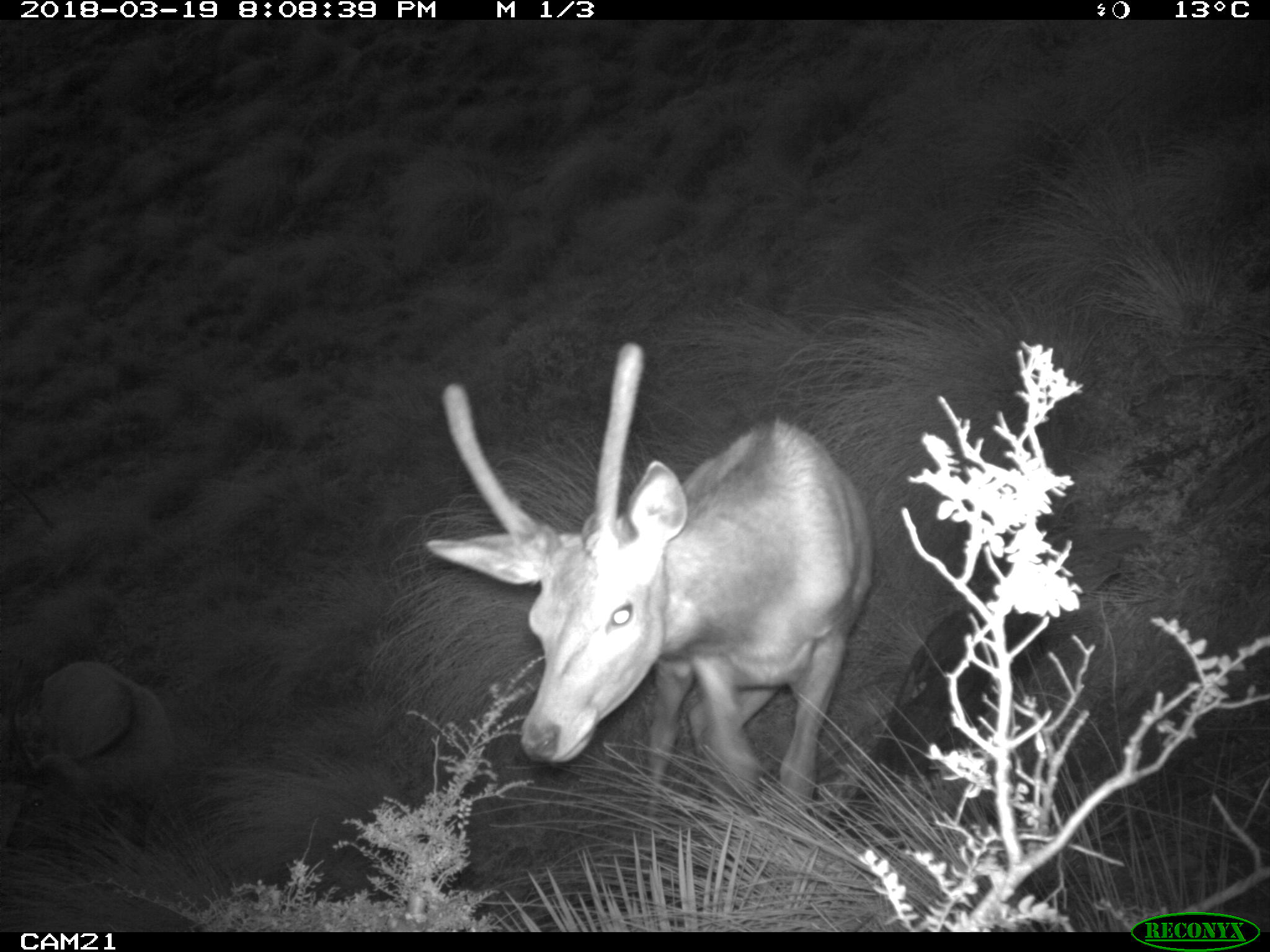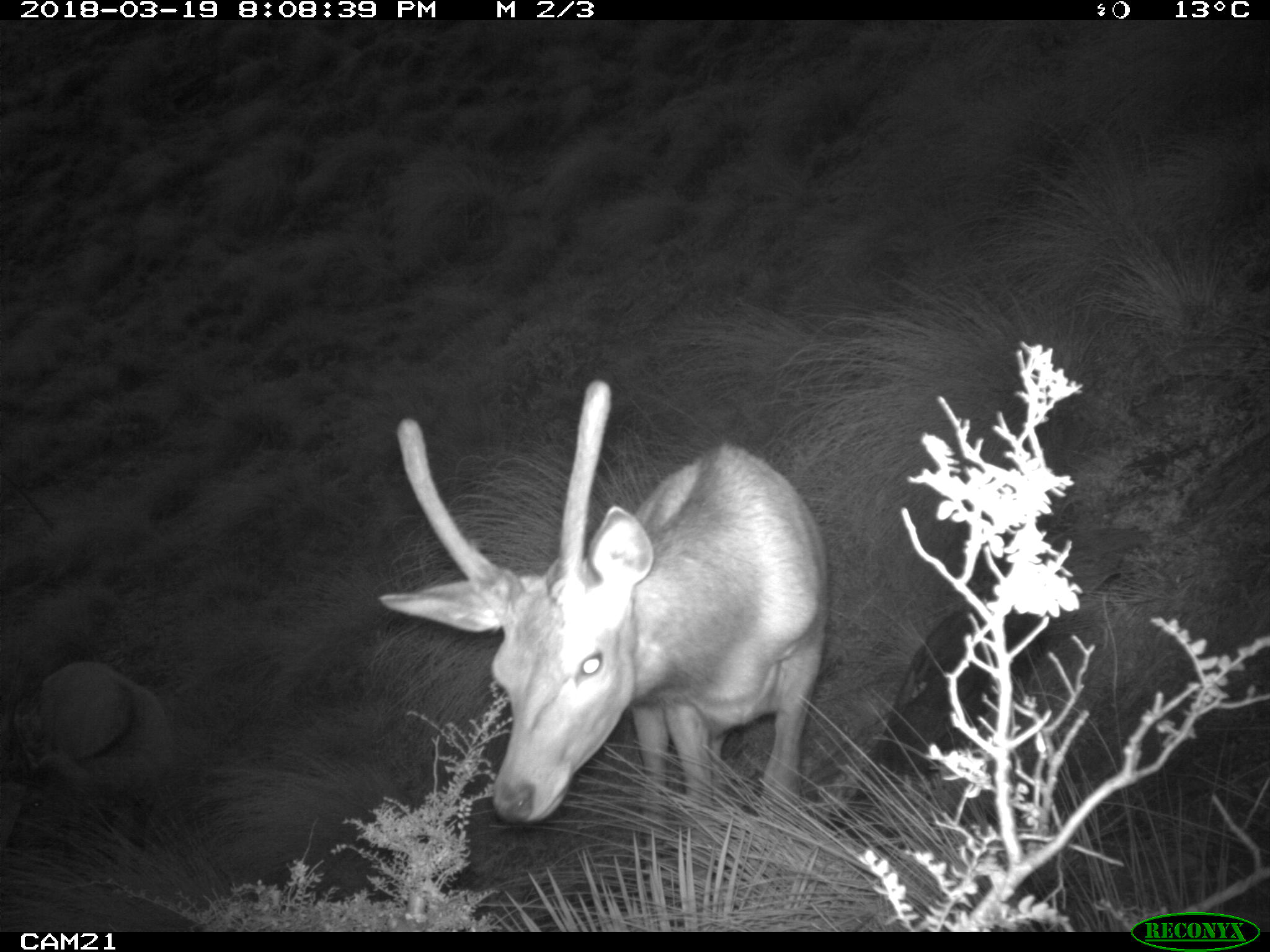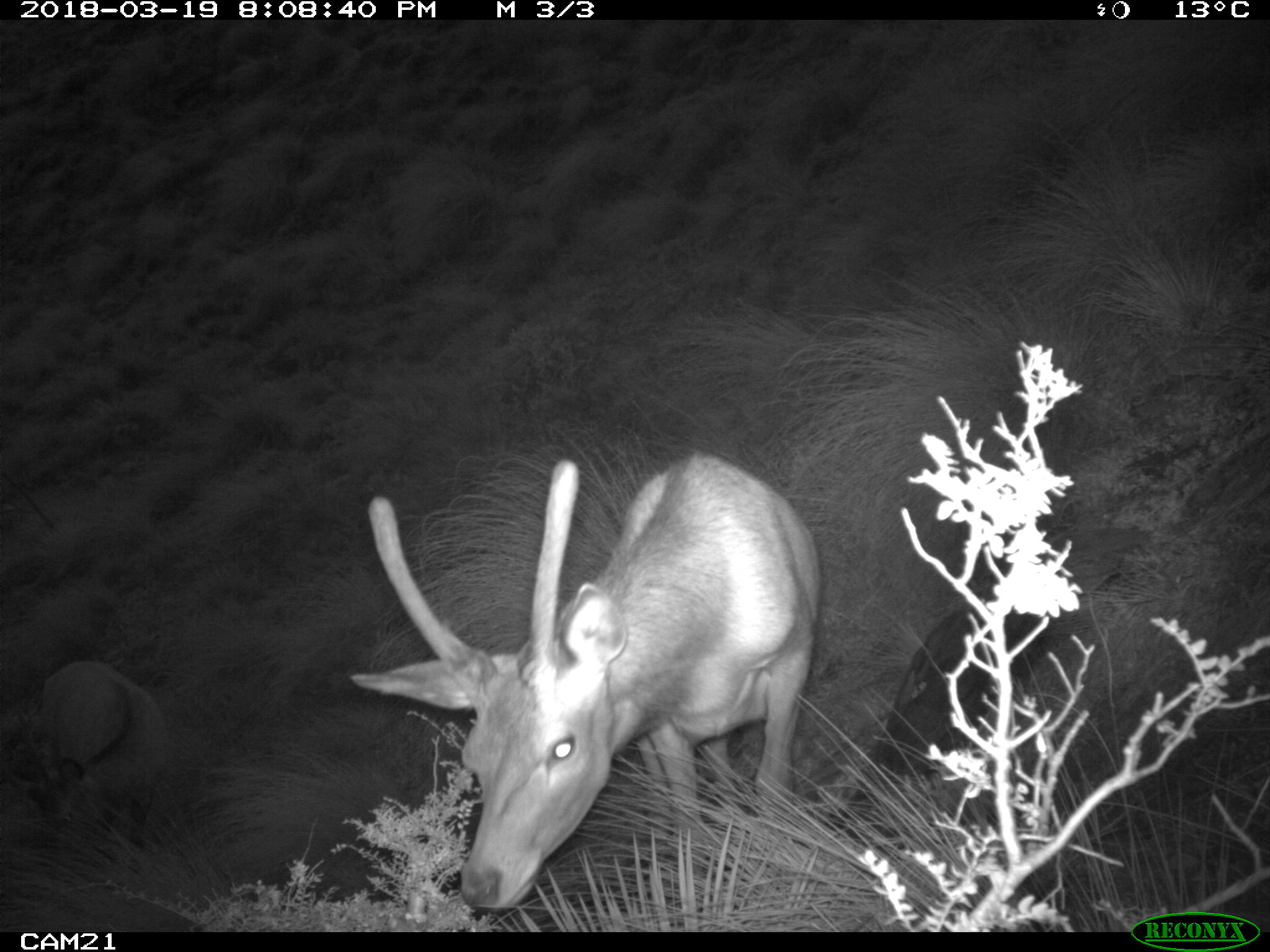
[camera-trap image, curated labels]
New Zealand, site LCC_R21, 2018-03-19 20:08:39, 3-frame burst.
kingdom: Animalia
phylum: Chordata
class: Mammalia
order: Artiodactyla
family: Cervidae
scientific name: Cervidae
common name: deer